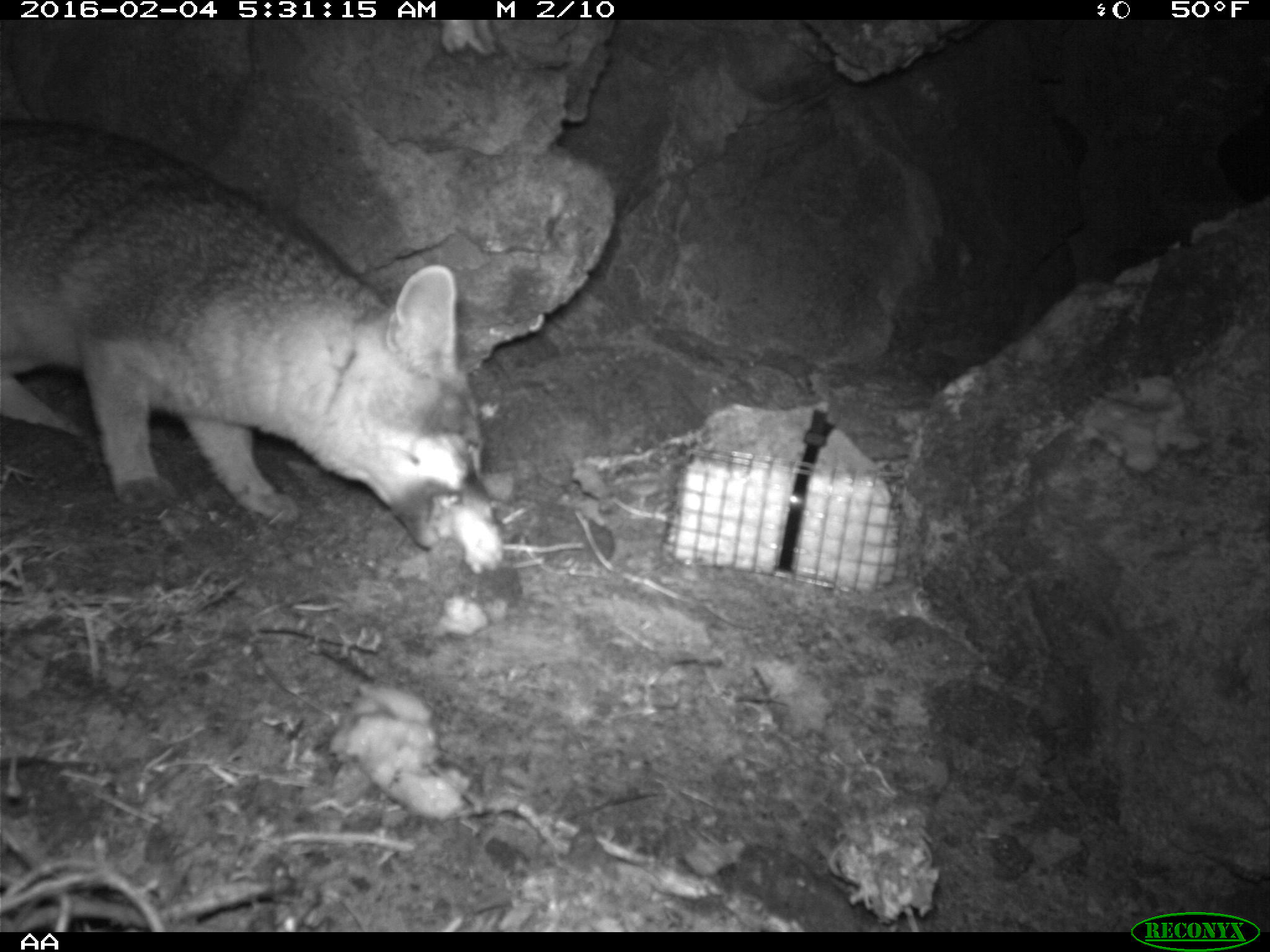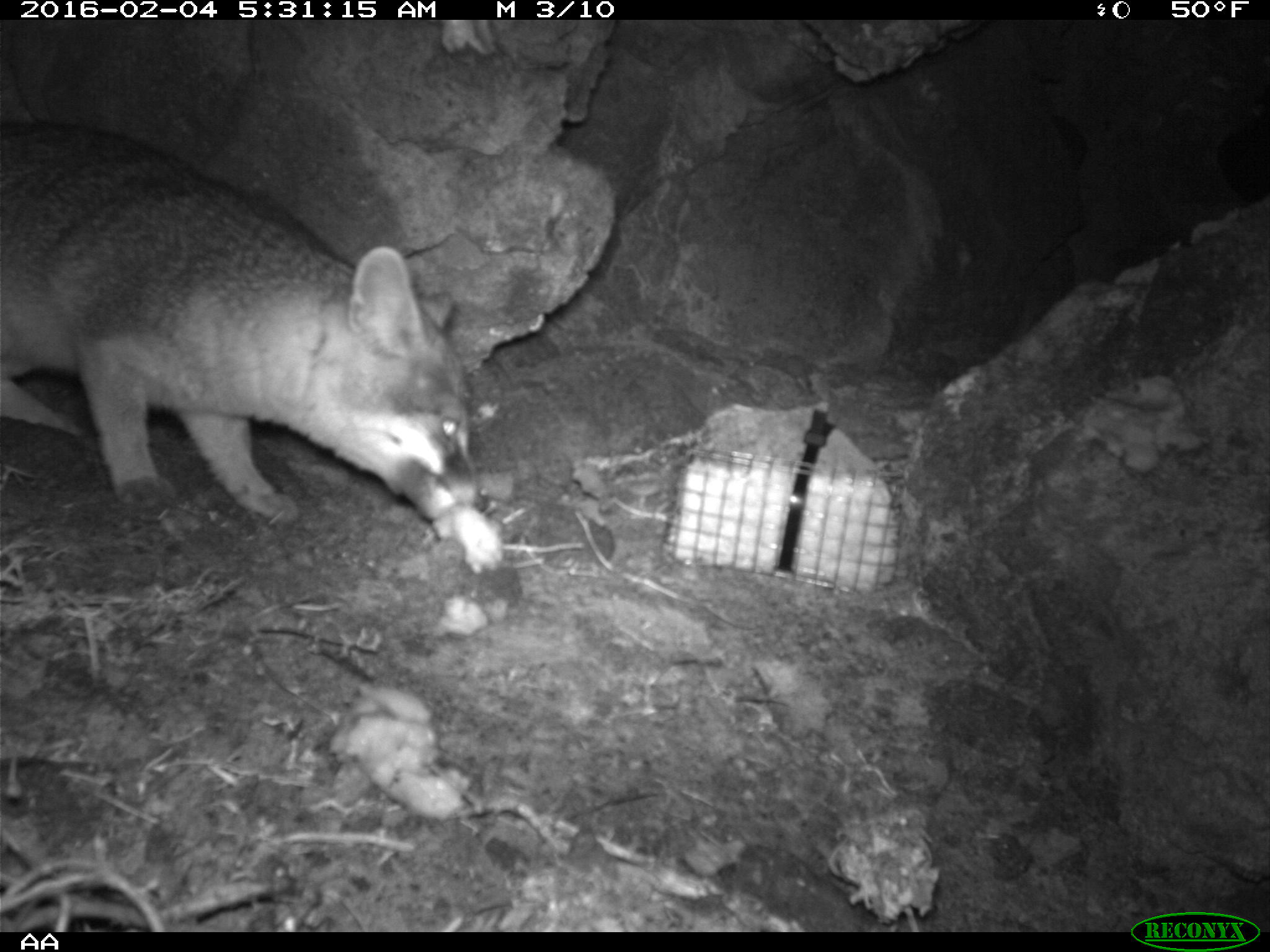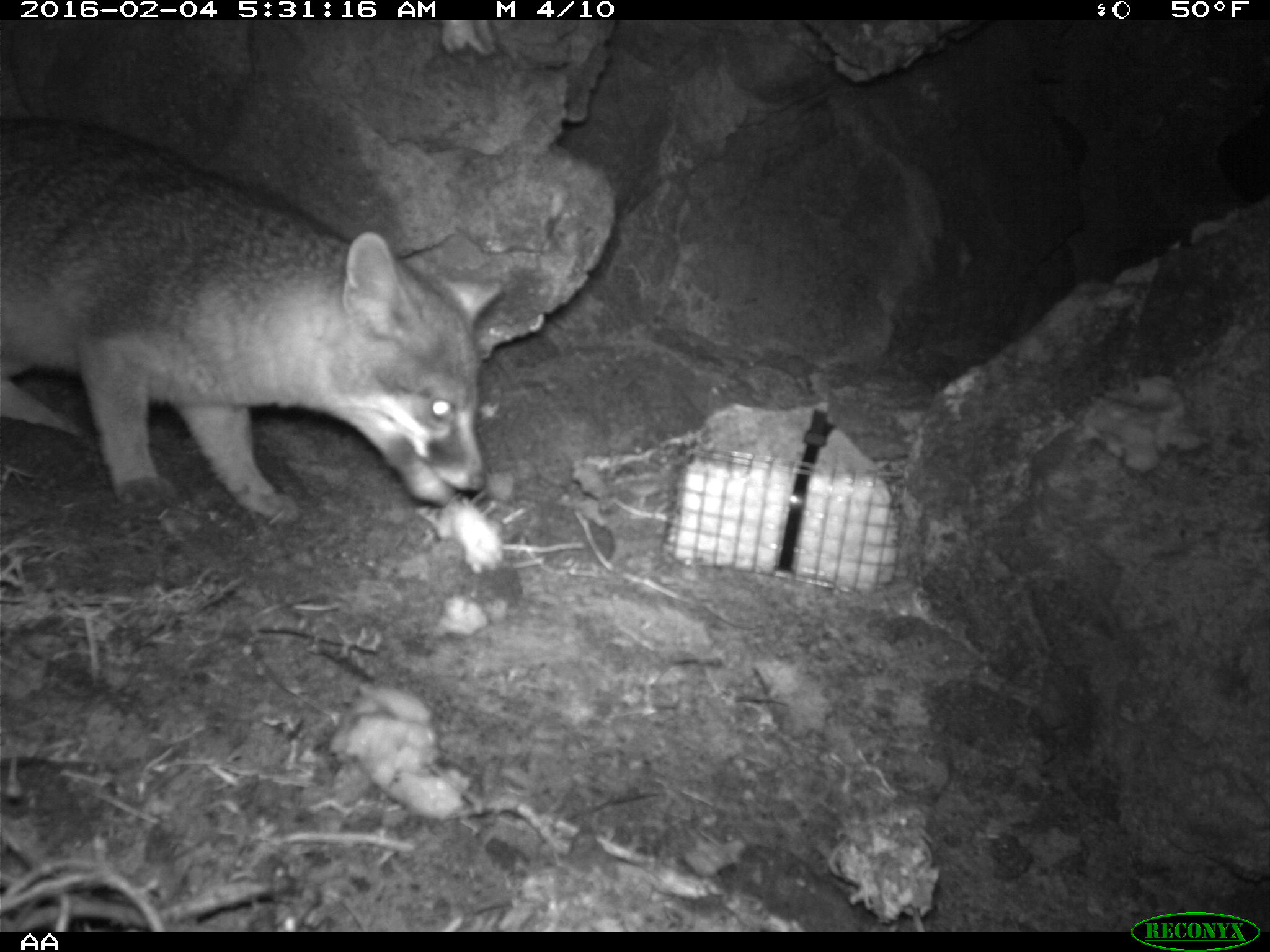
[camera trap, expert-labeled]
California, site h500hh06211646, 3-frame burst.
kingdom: Animalia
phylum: Chordata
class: Mammalia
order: Carnivora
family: Canidae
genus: Urocyon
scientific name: Urocyon littoralis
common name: island fox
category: fox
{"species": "fox (island fox) (Urocyon littoralis)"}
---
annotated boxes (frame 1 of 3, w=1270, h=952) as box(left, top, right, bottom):
fox: box(0, 118, 497, 550)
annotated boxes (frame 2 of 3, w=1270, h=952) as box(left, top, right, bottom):
fox: box(0, 124, 494, 527)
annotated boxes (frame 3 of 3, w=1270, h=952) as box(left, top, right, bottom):
fox: box(0, 124, 502, 519)